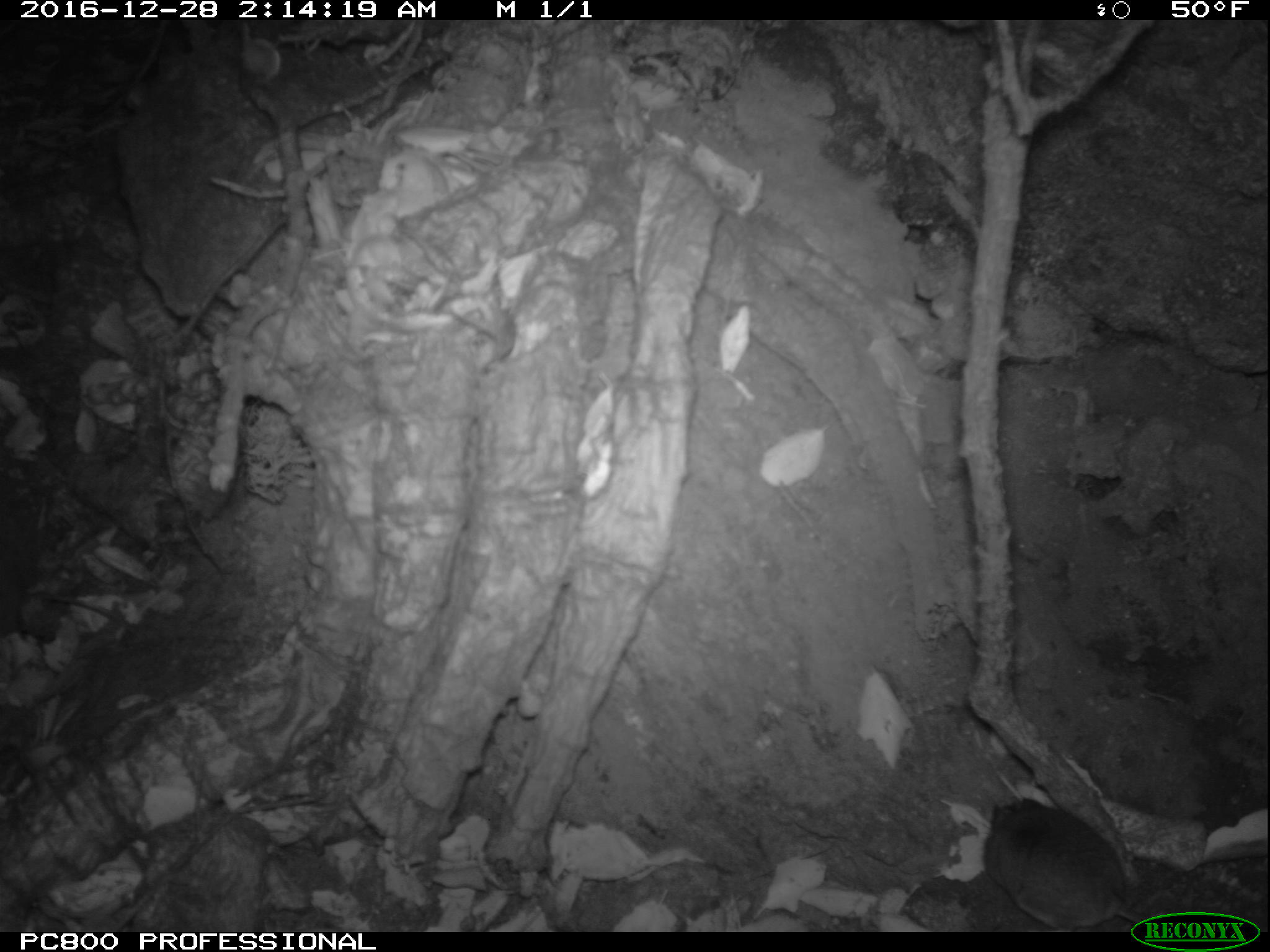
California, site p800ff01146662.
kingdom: Animalia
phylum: Chordata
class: Mammalia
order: Rodentia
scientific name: Rodentia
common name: rodent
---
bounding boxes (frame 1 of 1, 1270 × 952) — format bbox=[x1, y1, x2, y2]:
rodent: bbox=[985, 797, 1147, 932]